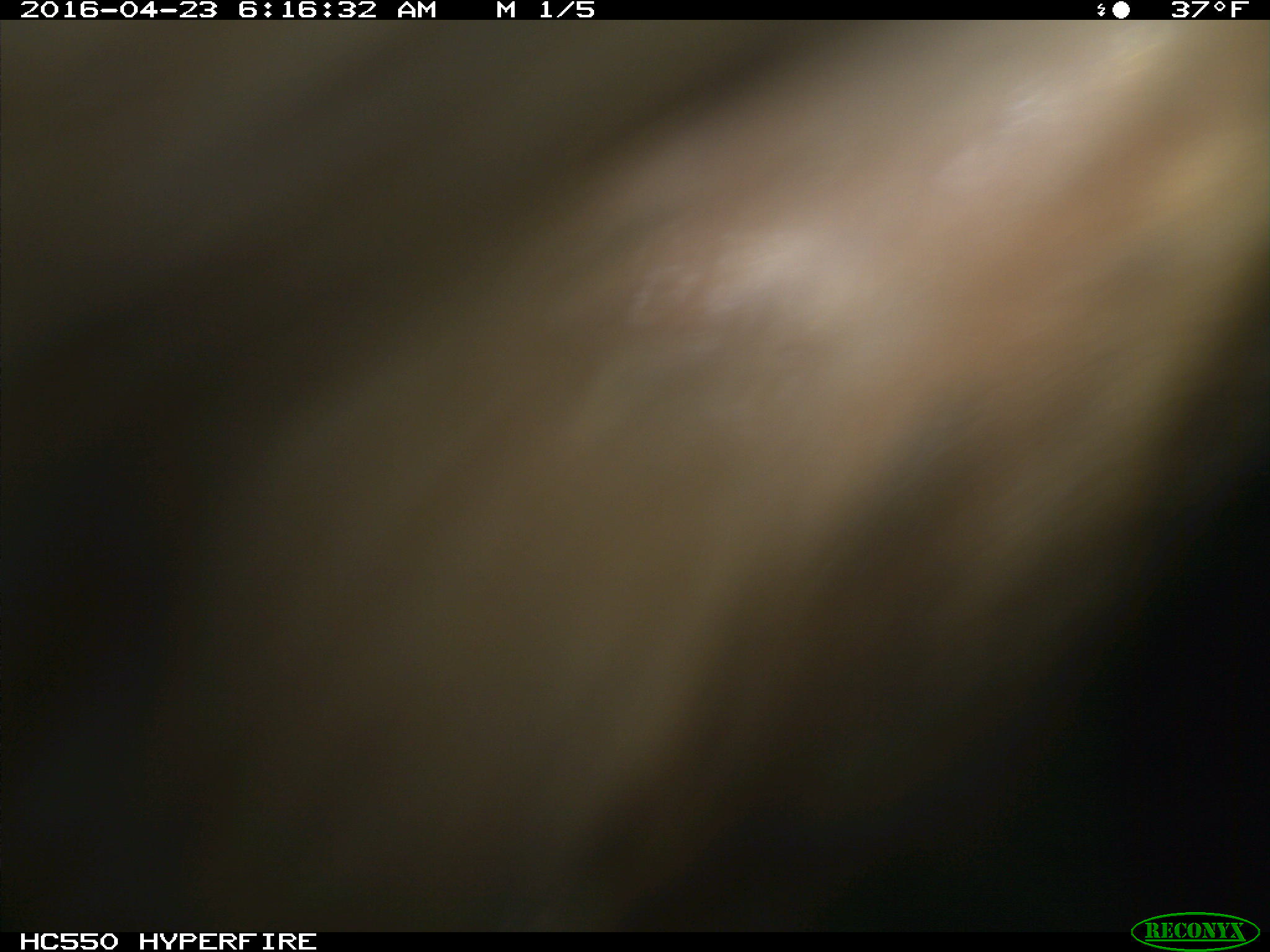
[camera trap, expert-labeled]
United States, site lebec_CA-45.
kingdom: Animalia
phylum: Chordata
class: Mammalia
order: Artiodactyla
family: Bovidae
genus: Bos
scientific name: Bos taurus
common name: domestic cow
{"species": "Bos taurus (domestic cow)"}